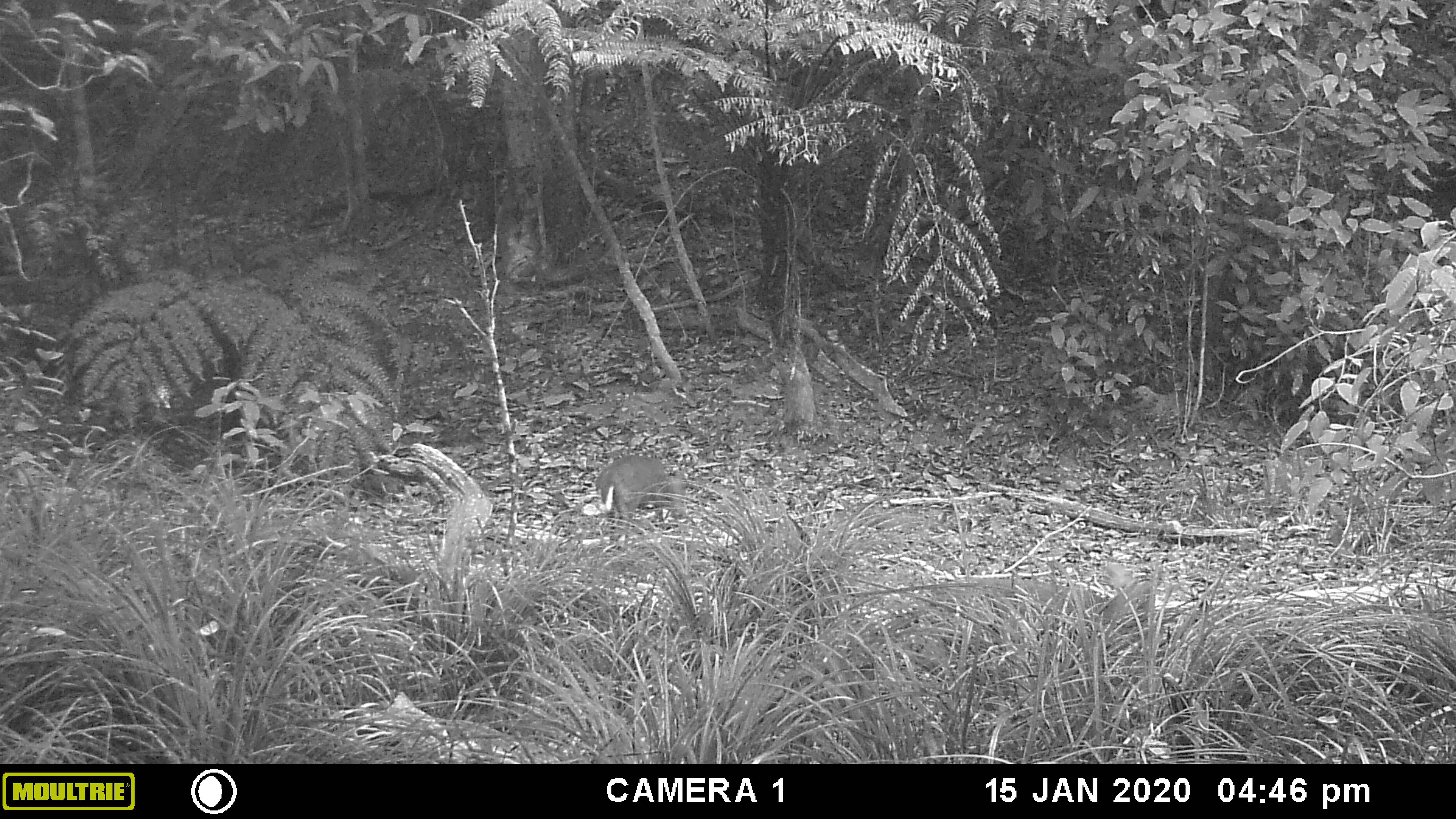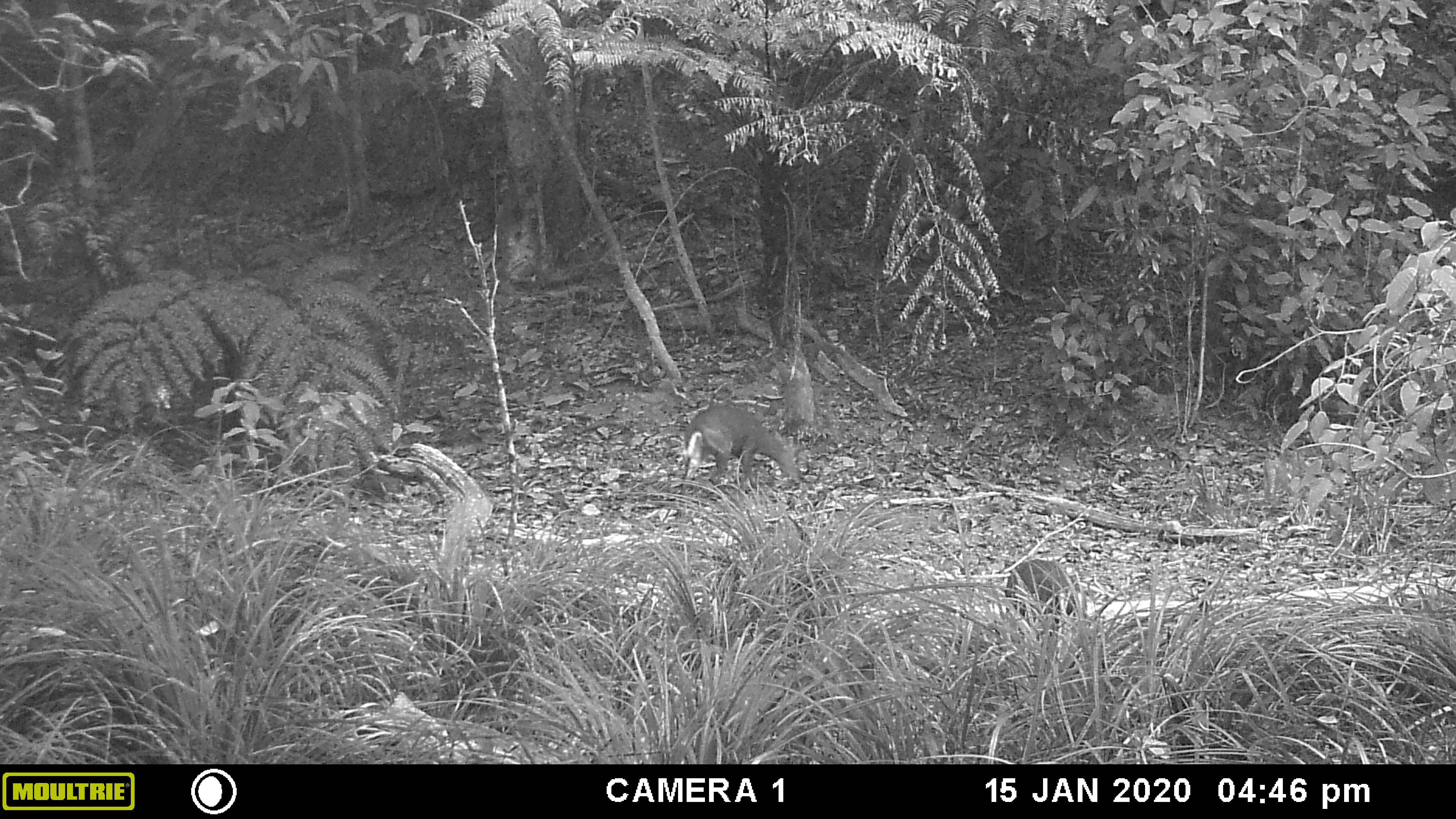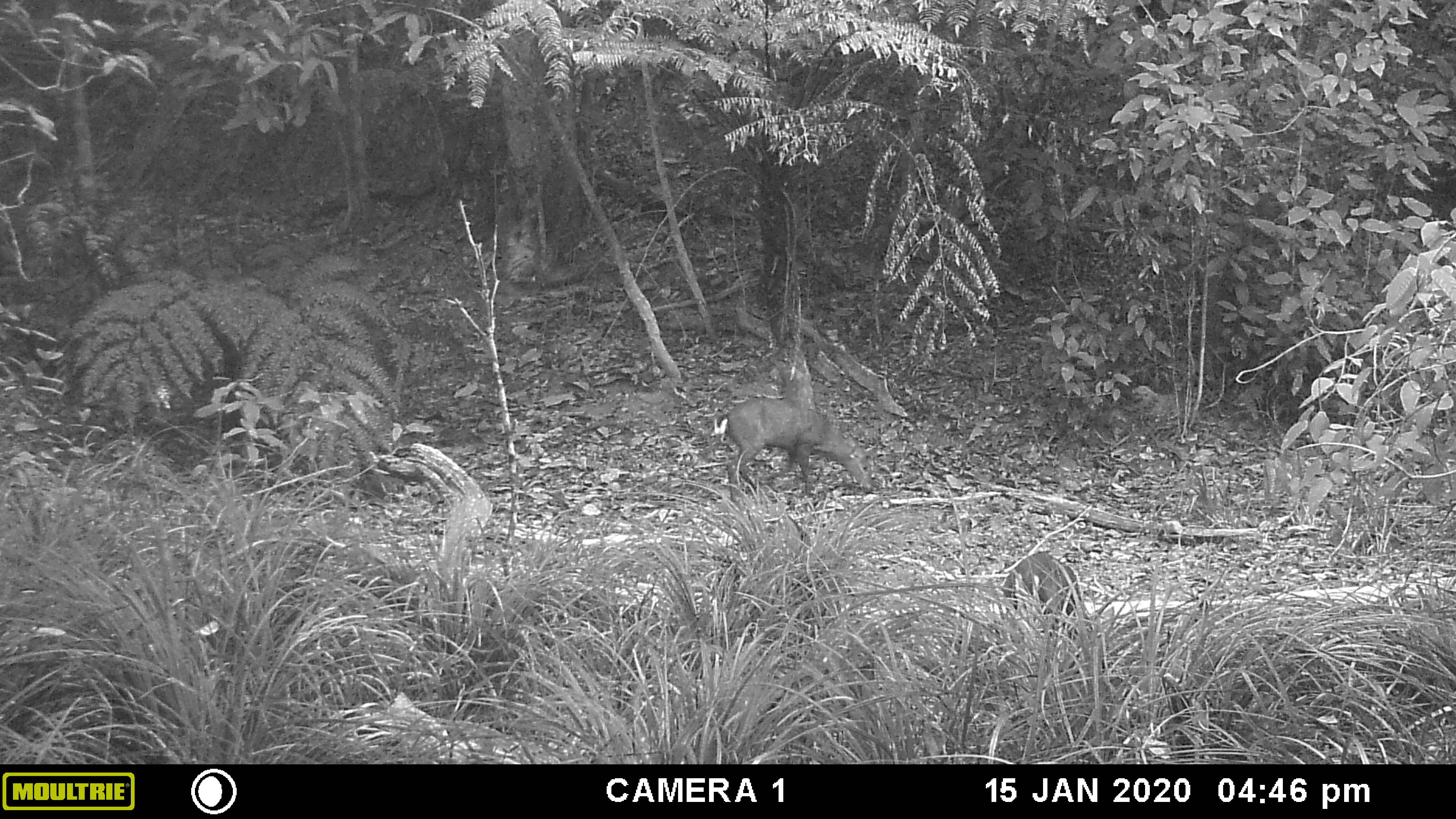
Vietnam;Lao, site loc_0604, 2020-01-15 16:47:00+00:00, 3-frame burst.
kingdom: Animalia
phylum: Chordata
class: Mammalia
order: Artiodactyla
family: Cervidae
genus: Muntiacus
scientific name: Muntiacus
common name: muntjacs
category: unidentified muntjac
Unidentified muntjac (muntjacs) (Muntiacus). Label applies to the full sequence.